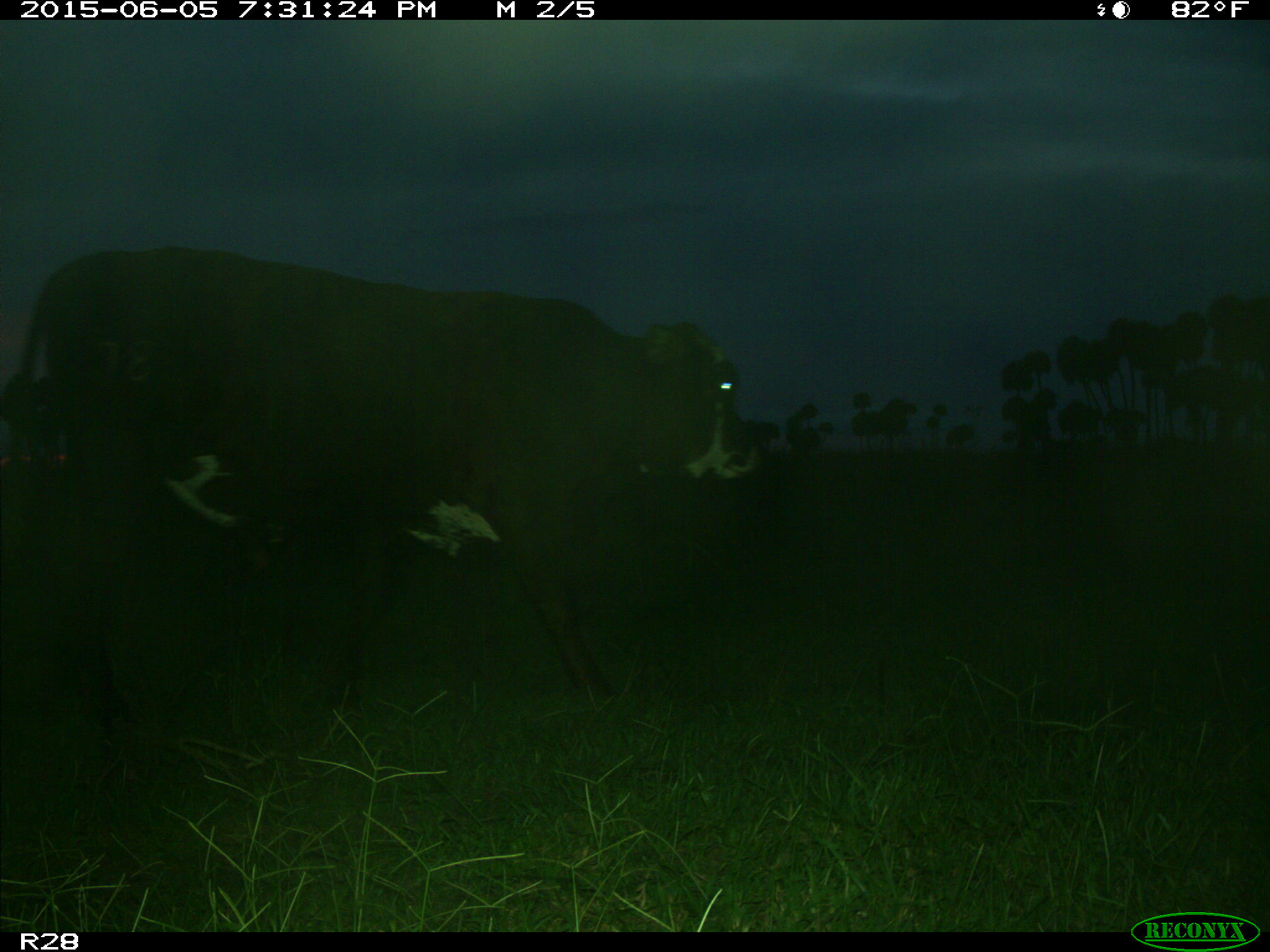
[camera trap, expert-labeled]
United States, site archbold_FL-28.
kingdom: Animalia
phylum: Chordata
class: Mammalia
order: Artiodactyla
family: Bovidae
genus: Bos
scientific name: Bos taurus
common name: domestic cow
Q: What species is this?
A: Bos taurus (domestic cow).